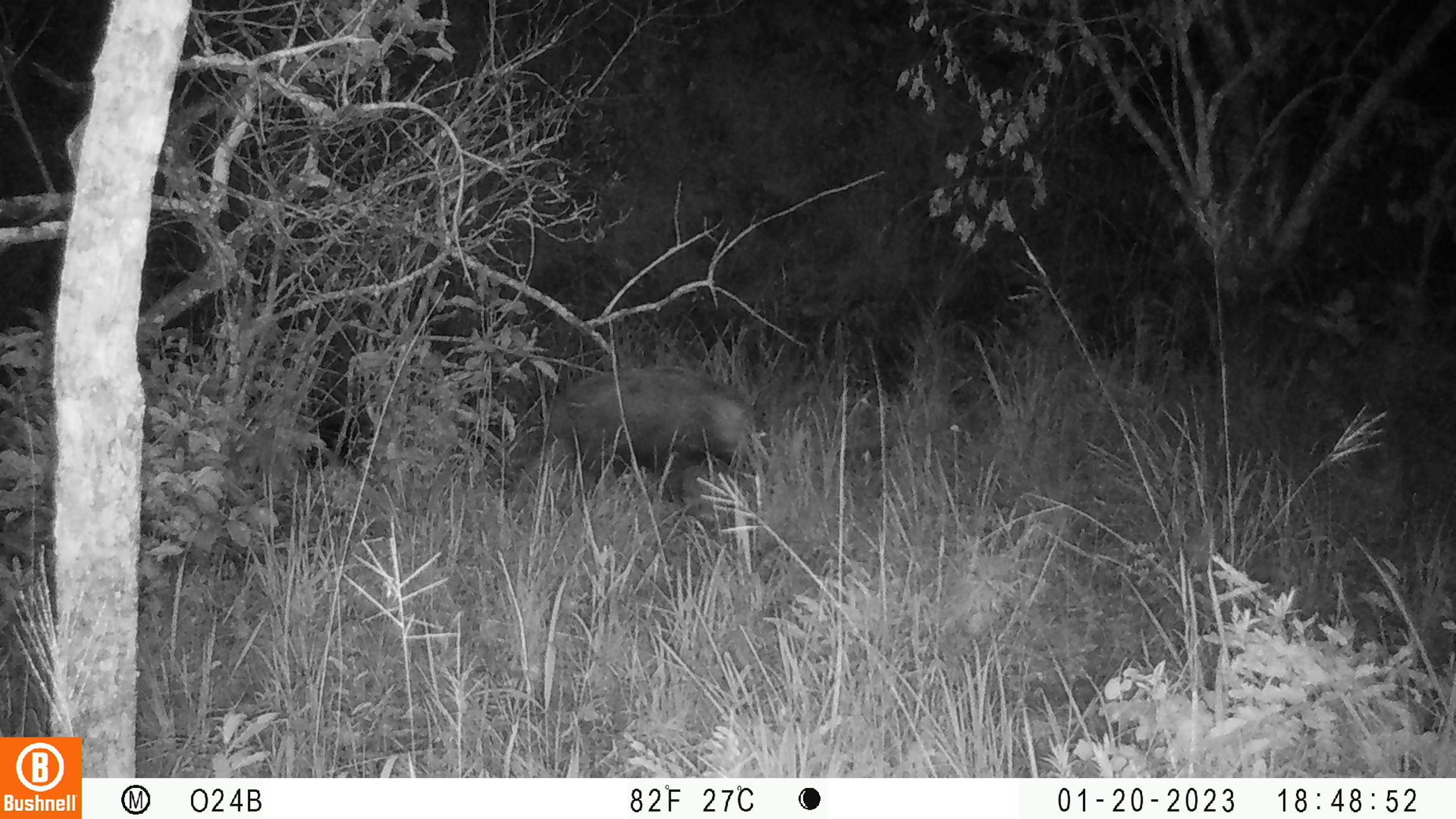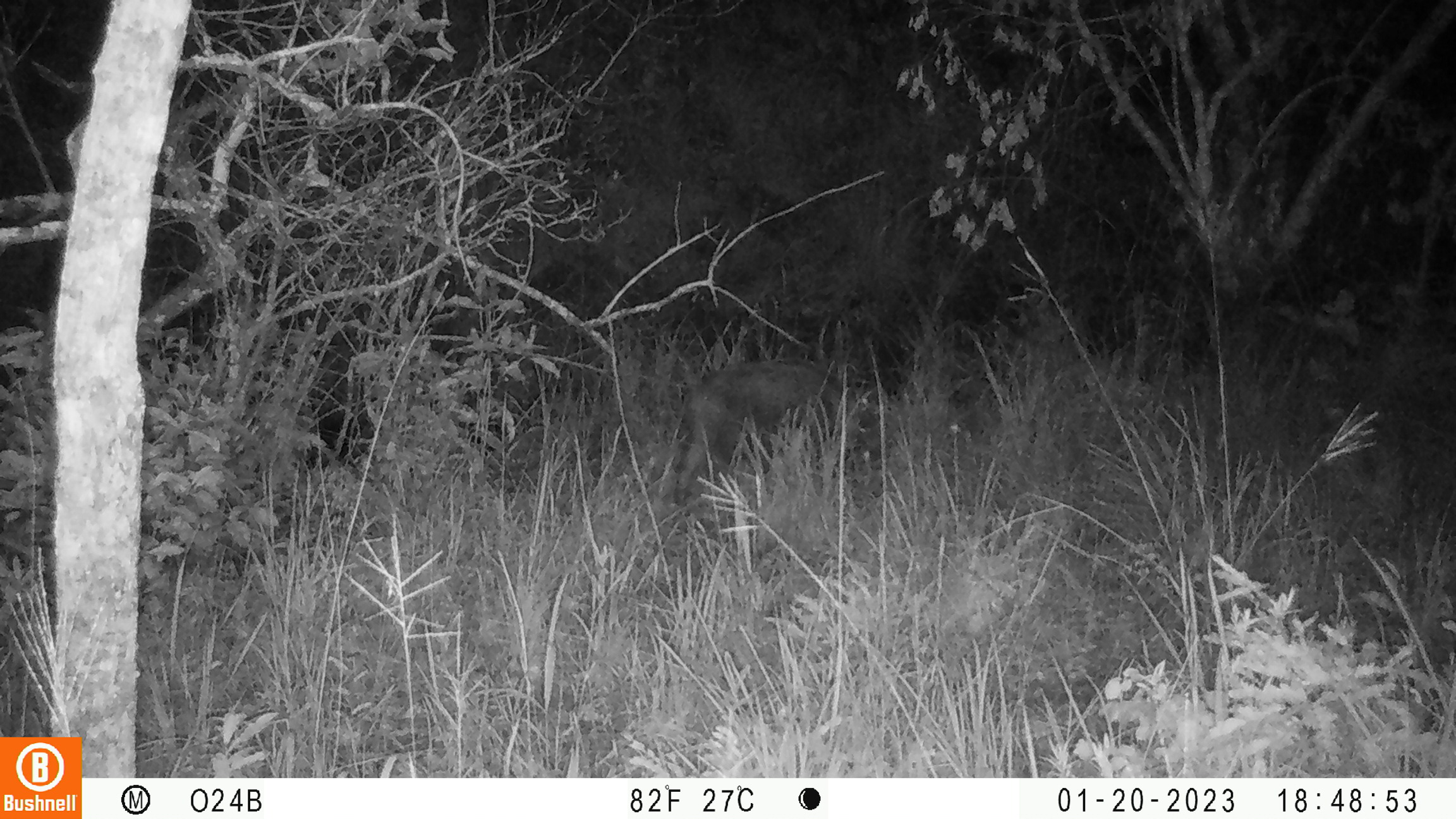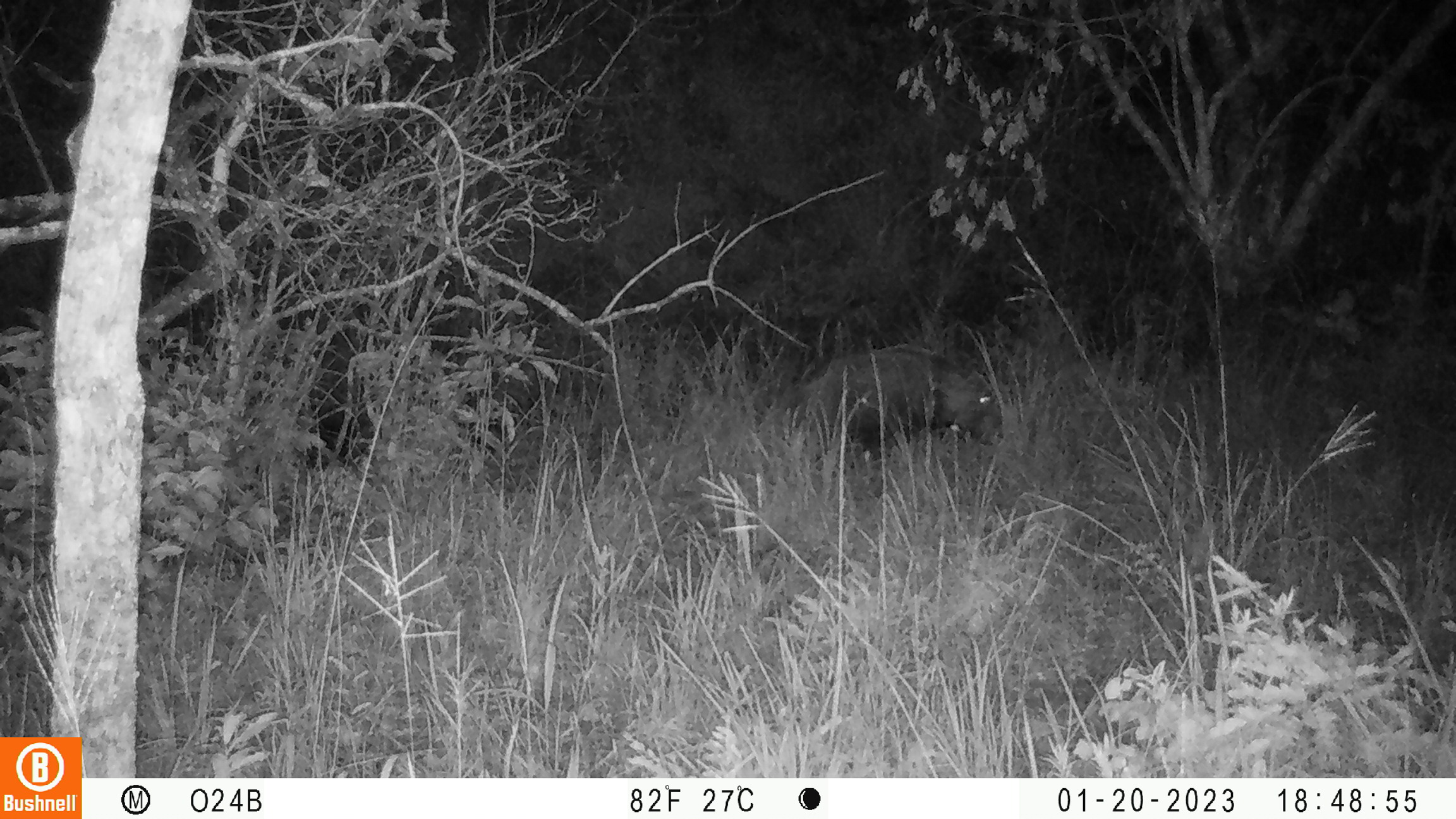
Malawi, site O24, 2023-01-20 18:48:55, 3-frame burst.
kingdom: Animalia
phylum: Chordata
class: Mammalia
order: Artiodactyla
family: Suidae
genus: Potamochoerus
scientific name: Potamochoerus larvatus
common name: bushpig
Bushpig (Potamochoerus larvatus), count 1.